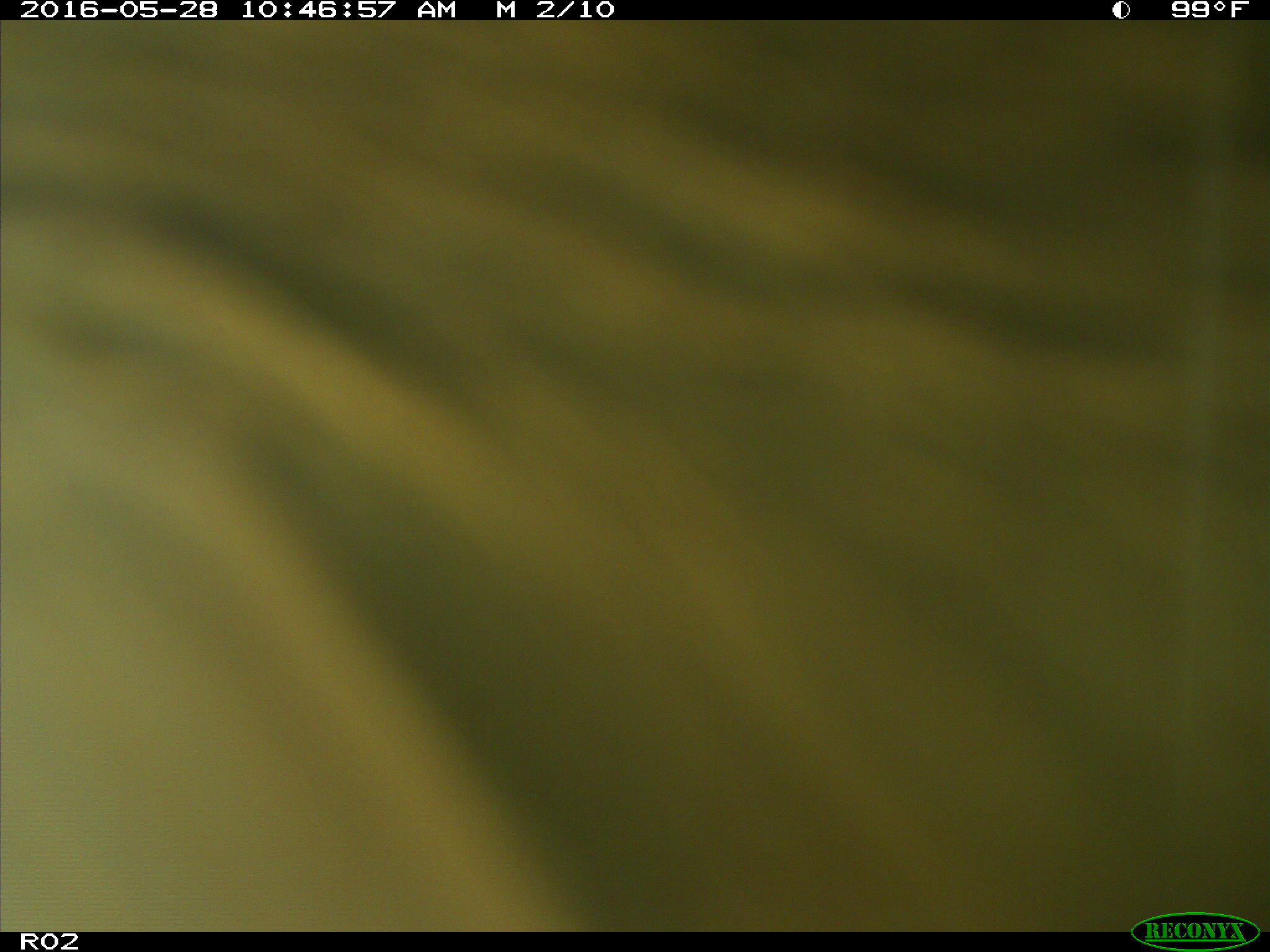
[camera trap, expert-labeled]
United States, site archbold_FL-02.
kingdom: Animalia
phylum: Chordata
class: Mammalia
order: Artiodactyla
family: Bovidae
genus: Bos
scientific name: Bos taurus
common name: domestic cow